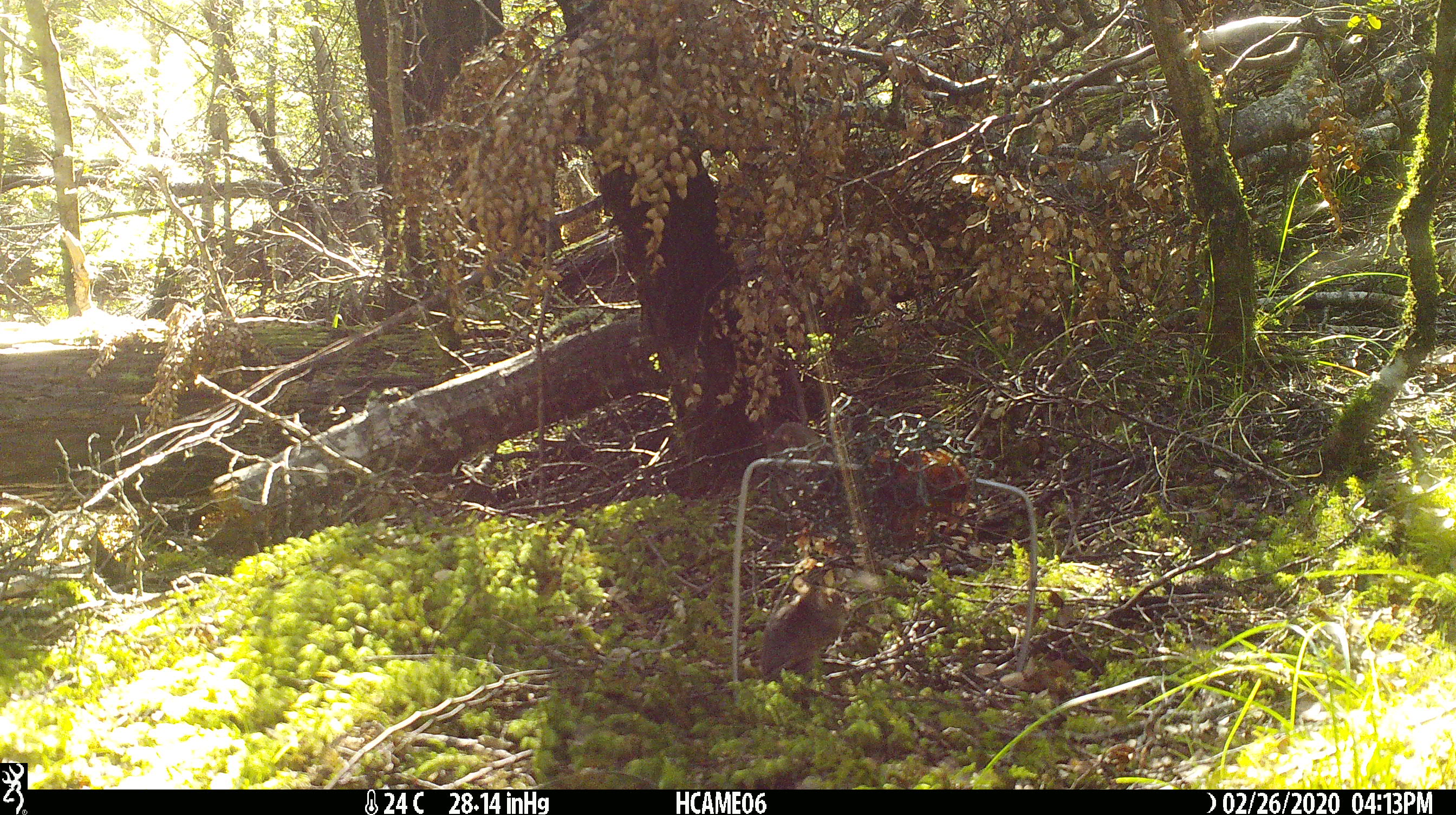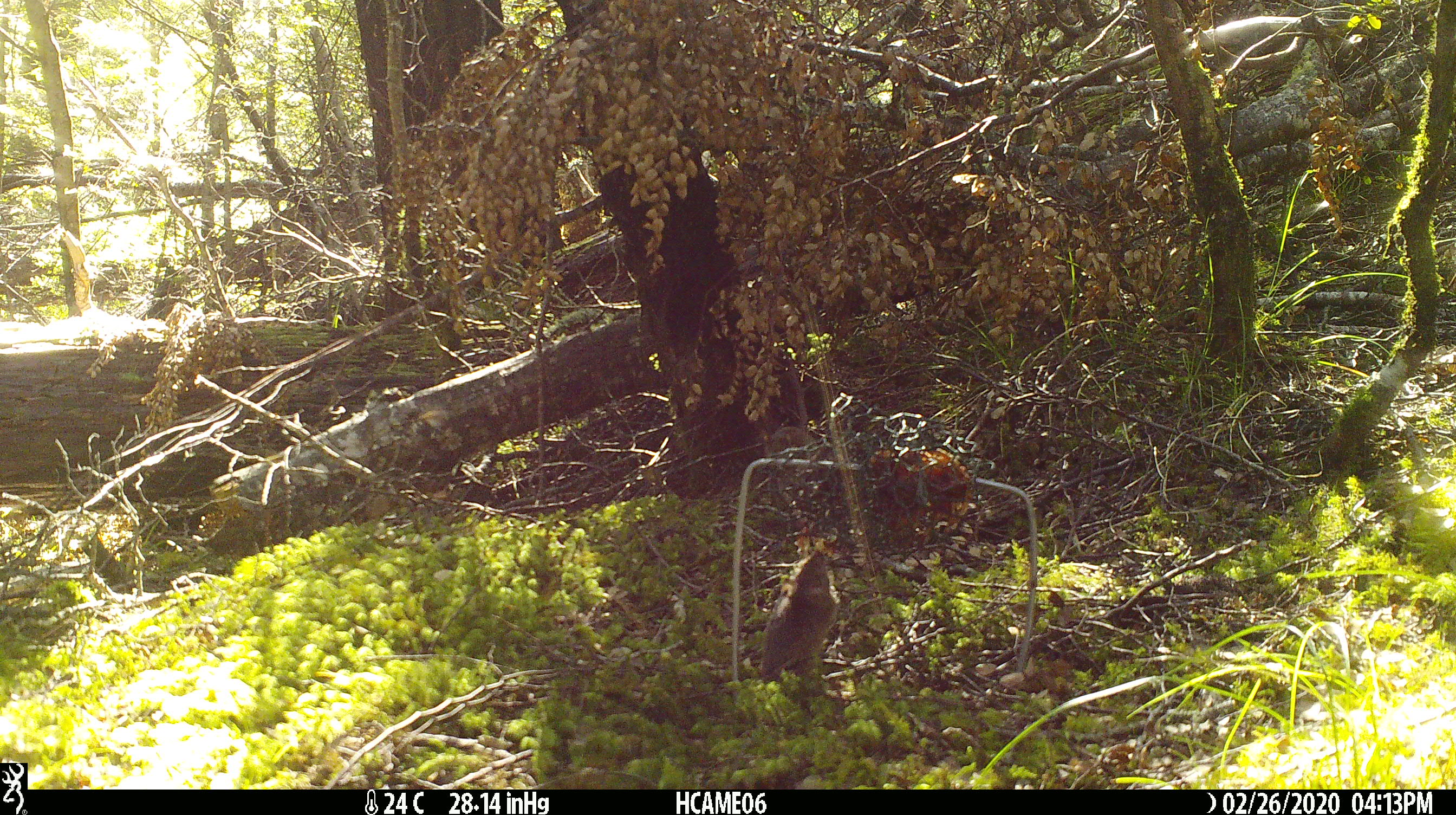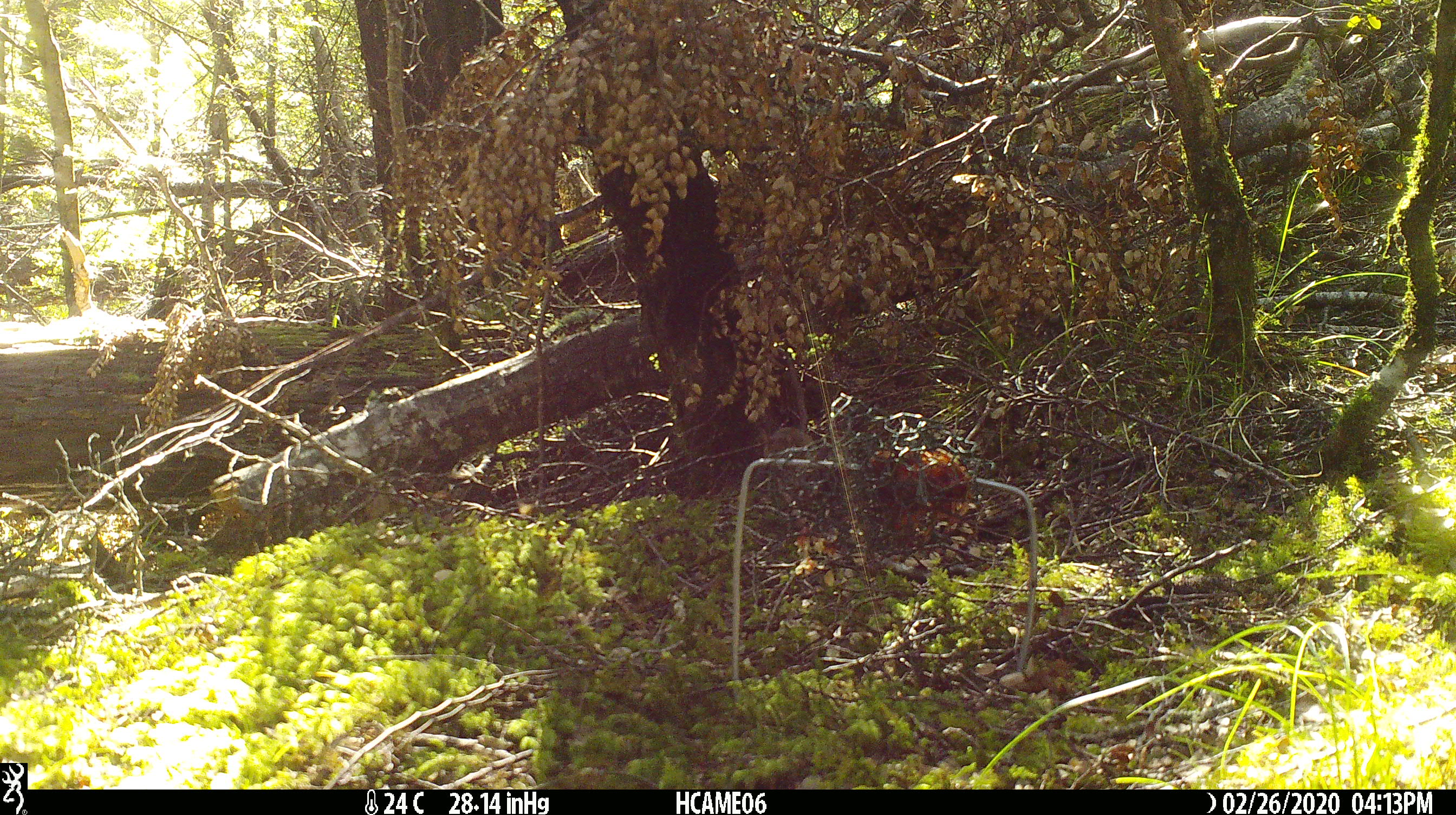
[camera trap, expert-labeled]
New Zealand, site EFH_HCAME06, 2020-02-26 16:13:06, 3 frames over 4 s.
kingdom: Animalia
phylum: Chordata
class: Mammalia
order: Rodentia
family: Muridae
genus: Mus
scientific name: Mus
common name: mouse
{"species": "mouse (Mus)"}